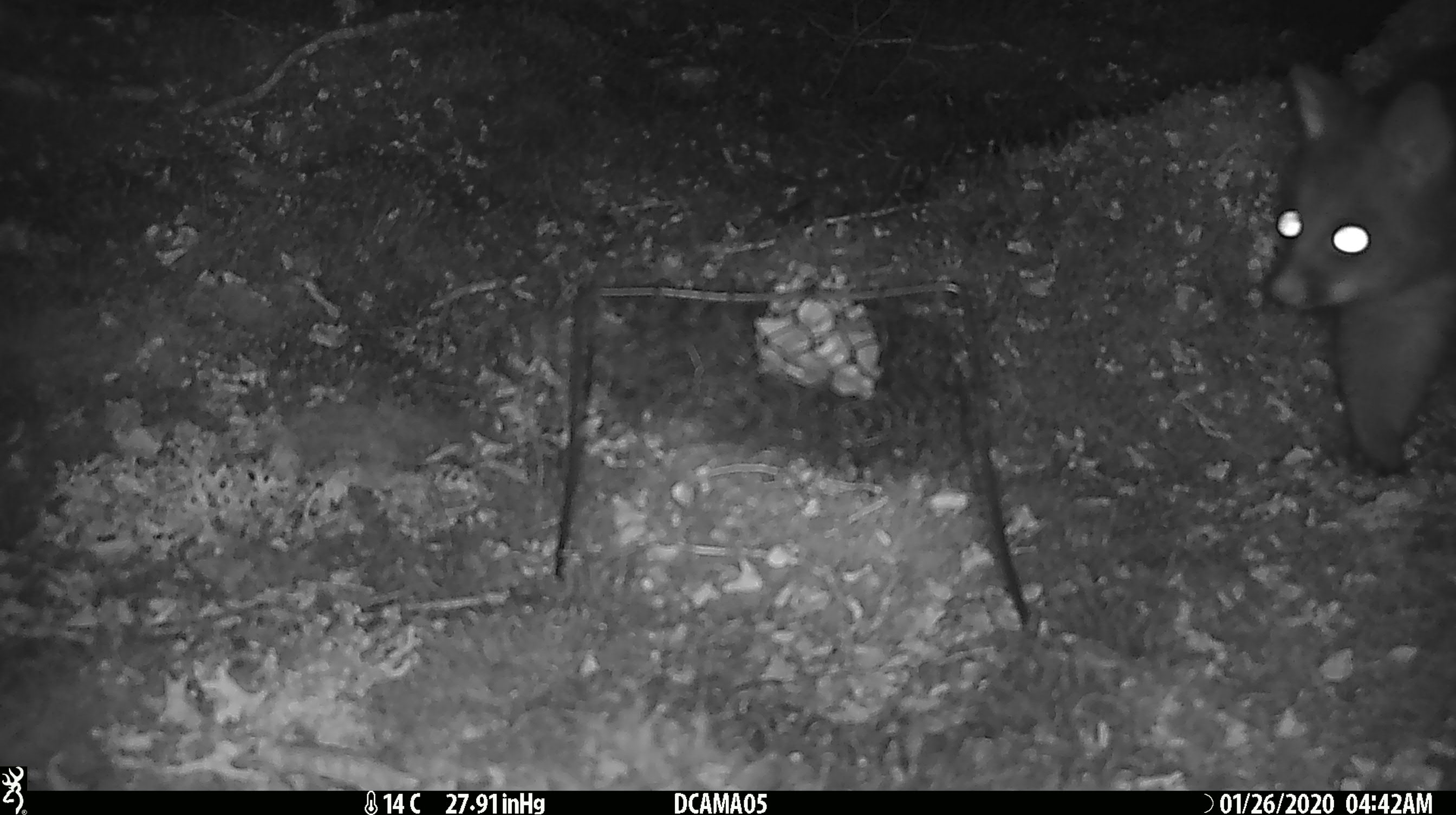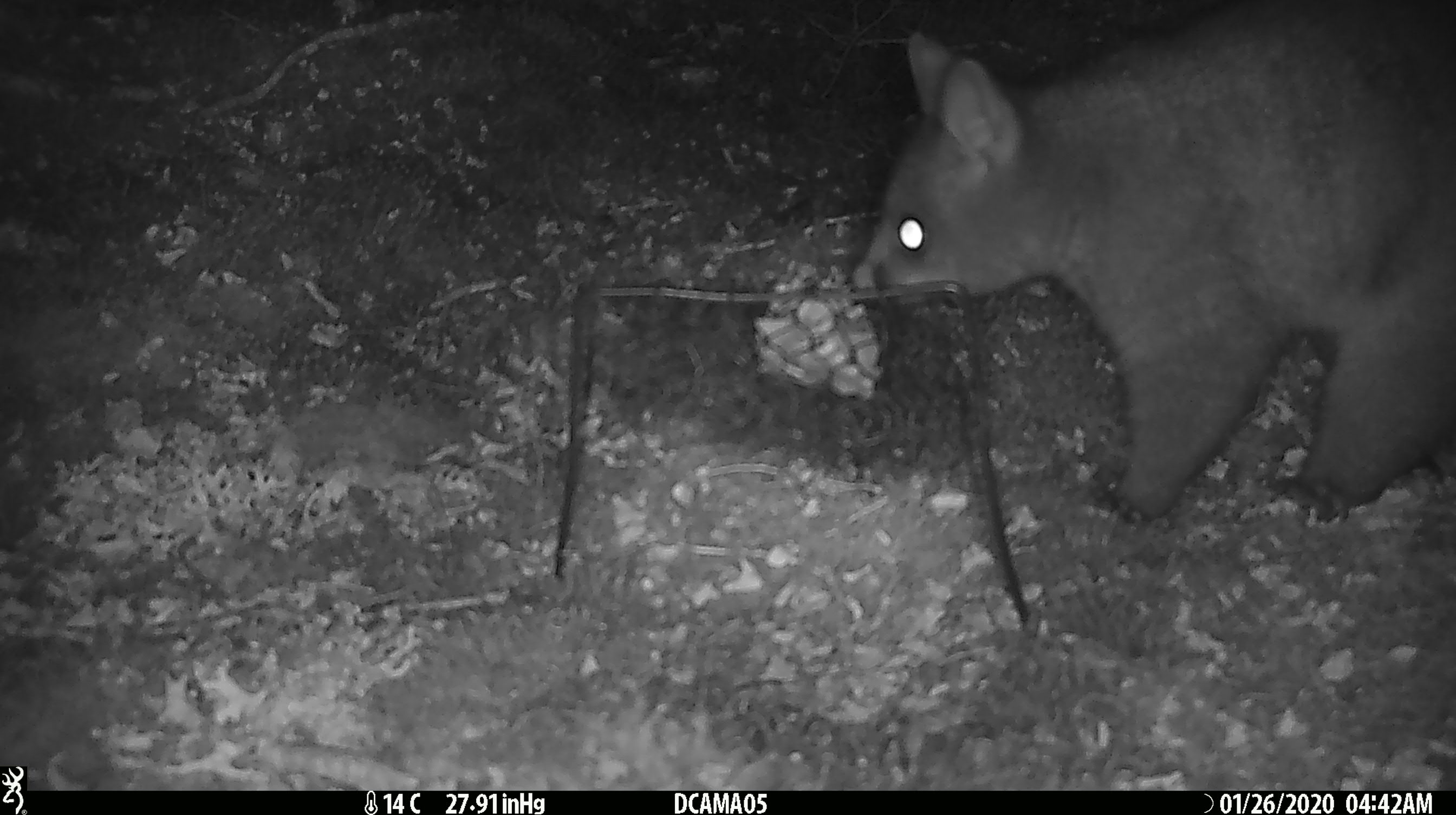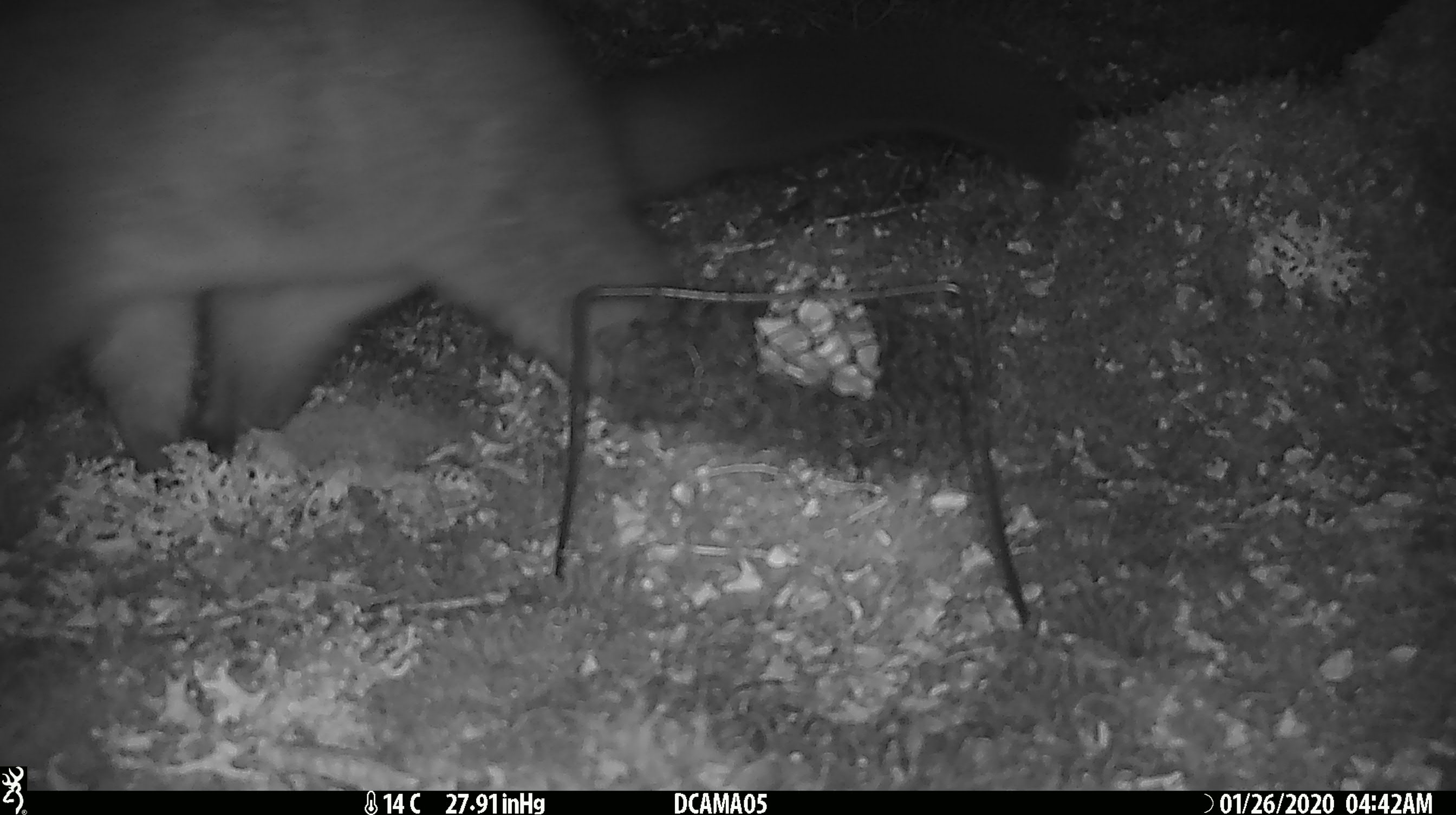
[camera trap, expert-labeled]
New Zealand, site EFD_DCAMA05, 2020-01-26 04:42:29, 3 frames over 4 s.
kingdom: Animalia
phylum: Chordata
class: Mammalia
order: Diprotodontia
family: Phalangeridae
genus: Trichosurus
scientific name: Trichosurus vulpecula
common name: common brushtail possum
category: possum